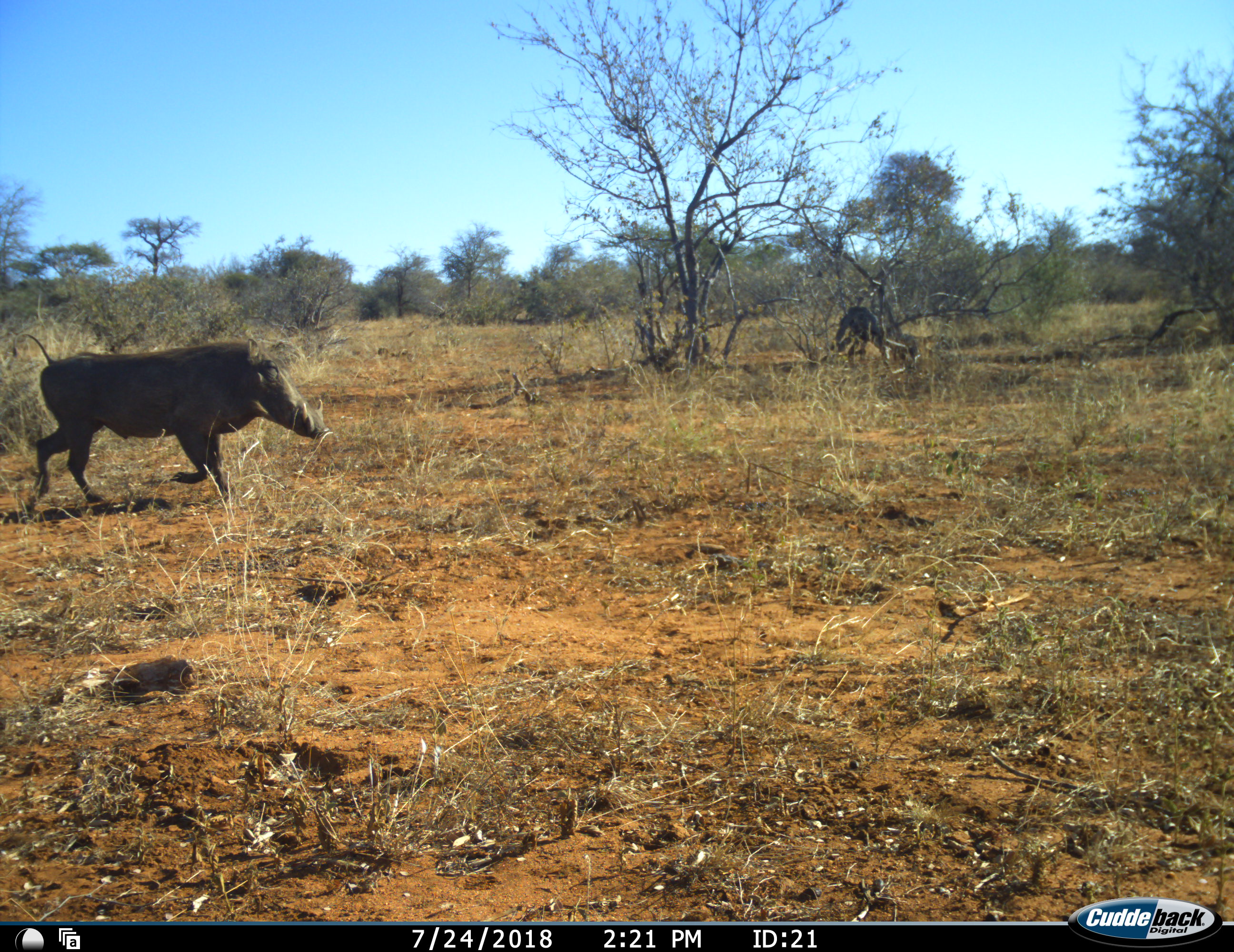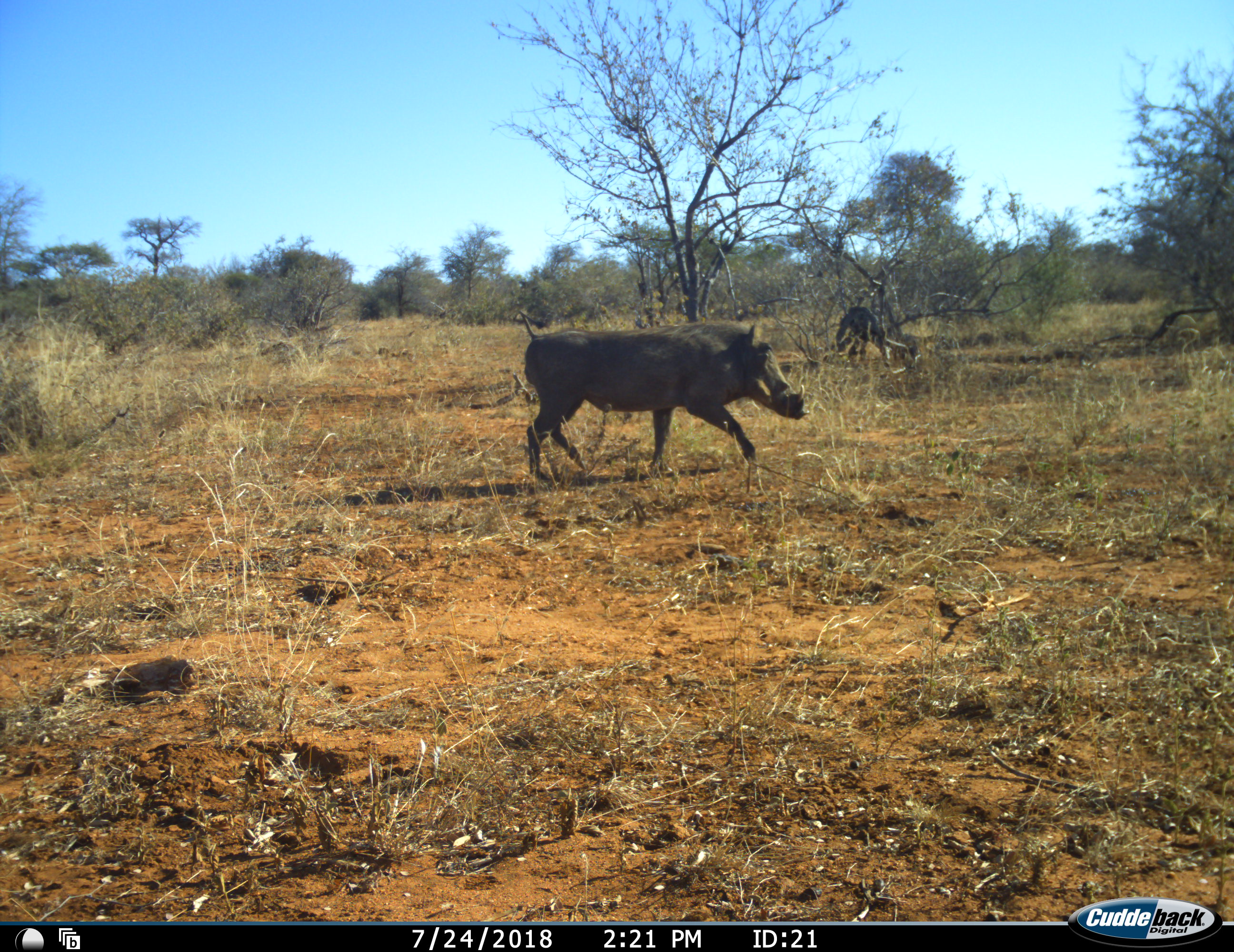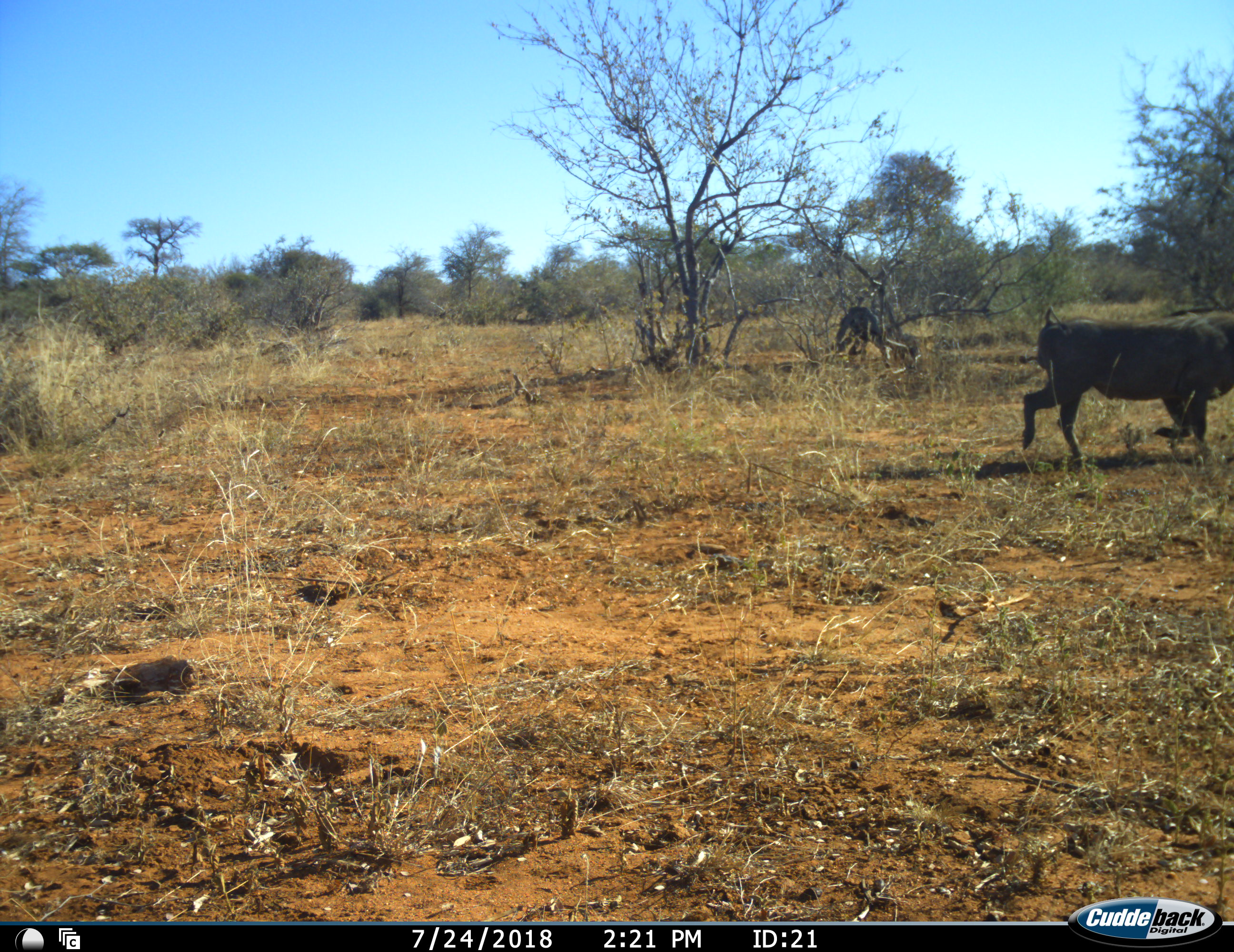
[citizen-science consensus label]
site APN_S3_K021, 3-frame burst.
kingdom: Animalia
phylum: Chordata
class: Mammalia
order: Artiodactyla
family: Suidae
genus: Phacochoerus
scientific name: Phacochoerus africanus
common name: warthog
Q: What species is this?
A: Warthog (Phacochoerus africanus).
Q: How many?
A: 1.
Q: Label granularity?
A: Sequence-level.